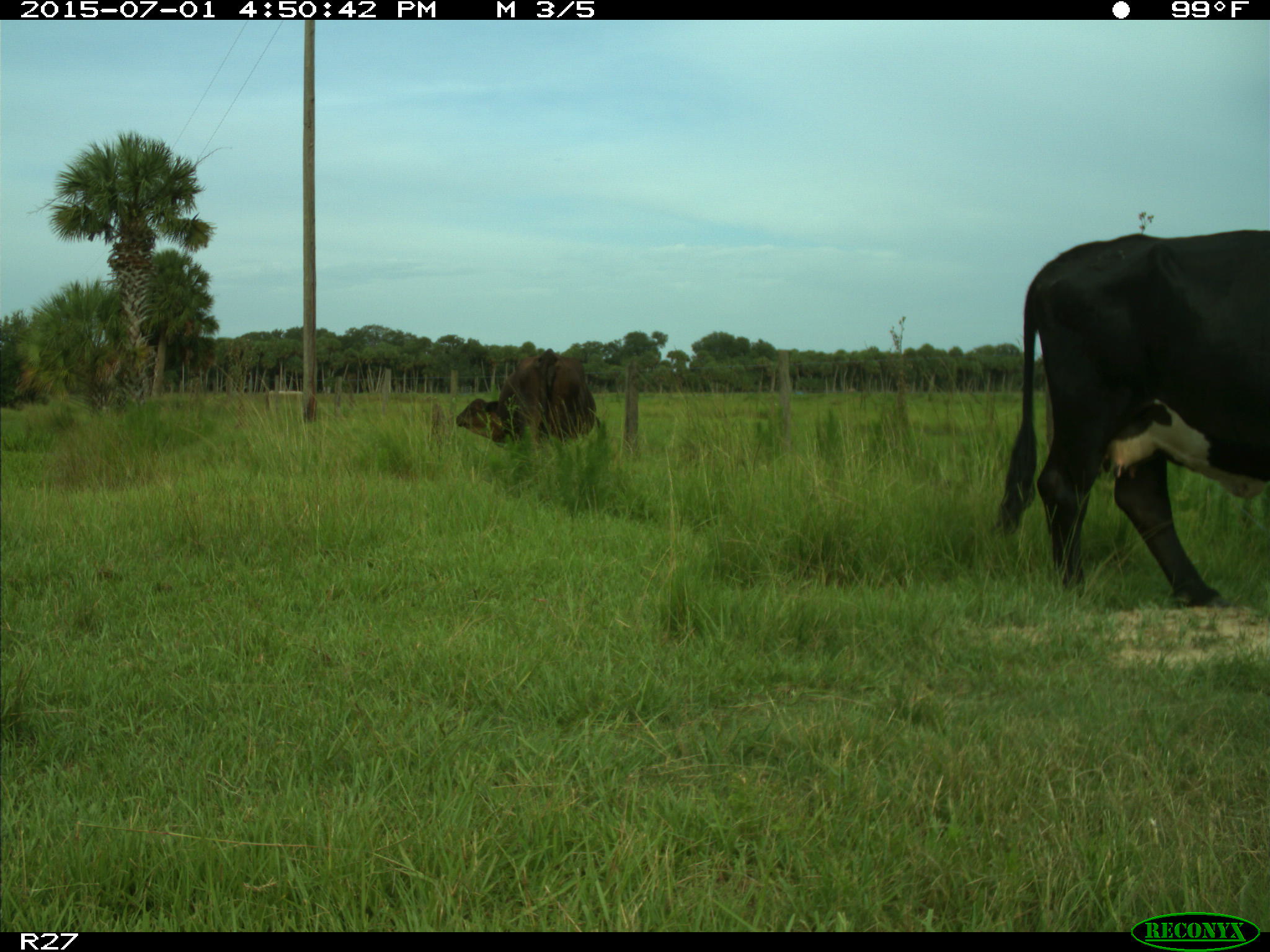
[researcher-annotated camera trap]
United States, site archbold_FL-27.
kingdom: Animalia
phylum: Chordata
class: Mammalia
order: Artiodactyla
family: Bovidae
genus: Bos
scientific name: Bos taurus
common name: domestic cow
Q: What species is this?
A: Bos taurus (domestic cow).